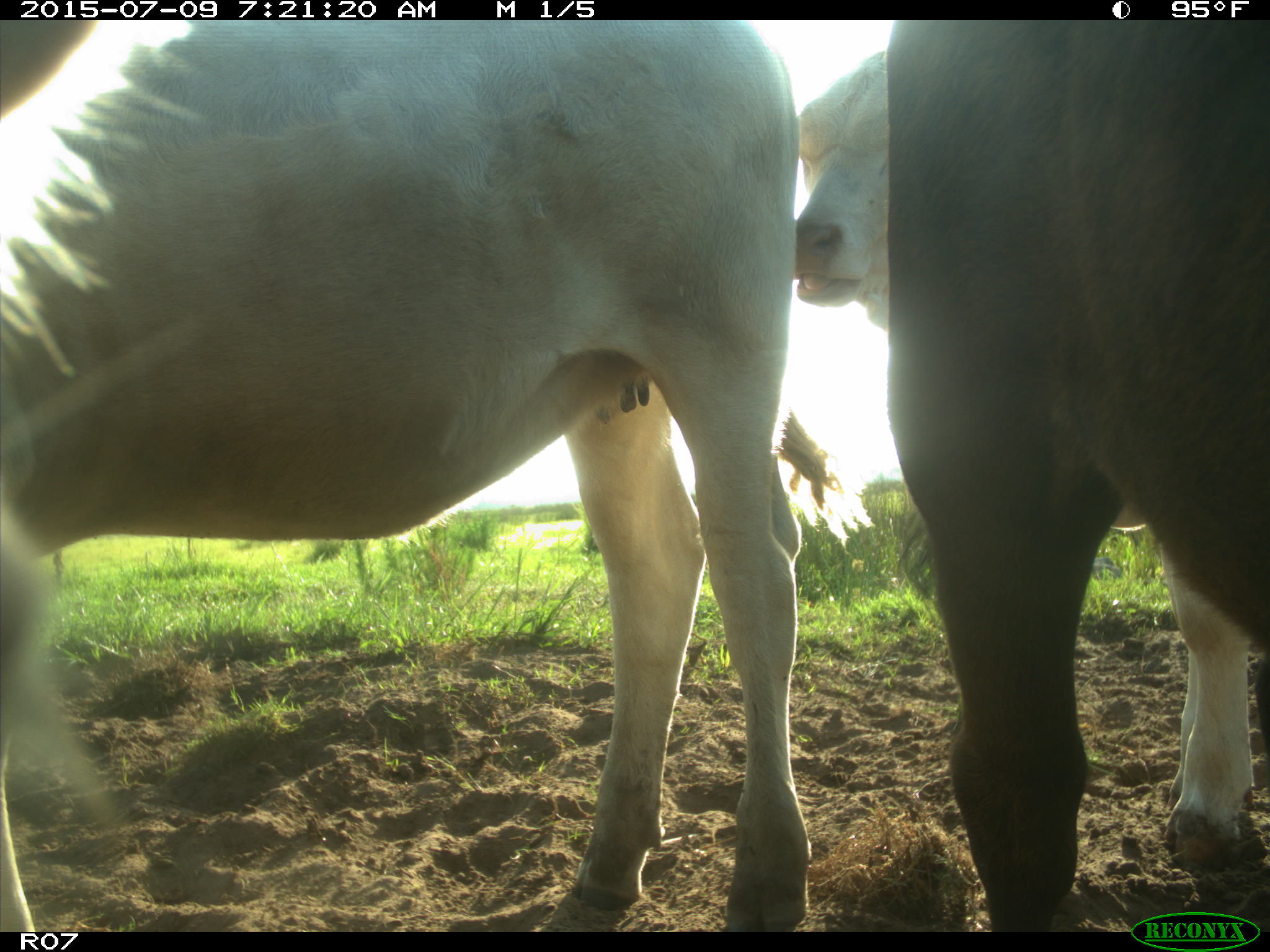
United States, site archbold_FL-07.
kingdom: Animalia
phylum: Chordata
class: Mammalia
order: Artiodactyla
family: Bovidae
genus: Bos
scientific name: Bos taurus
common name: domestic cow